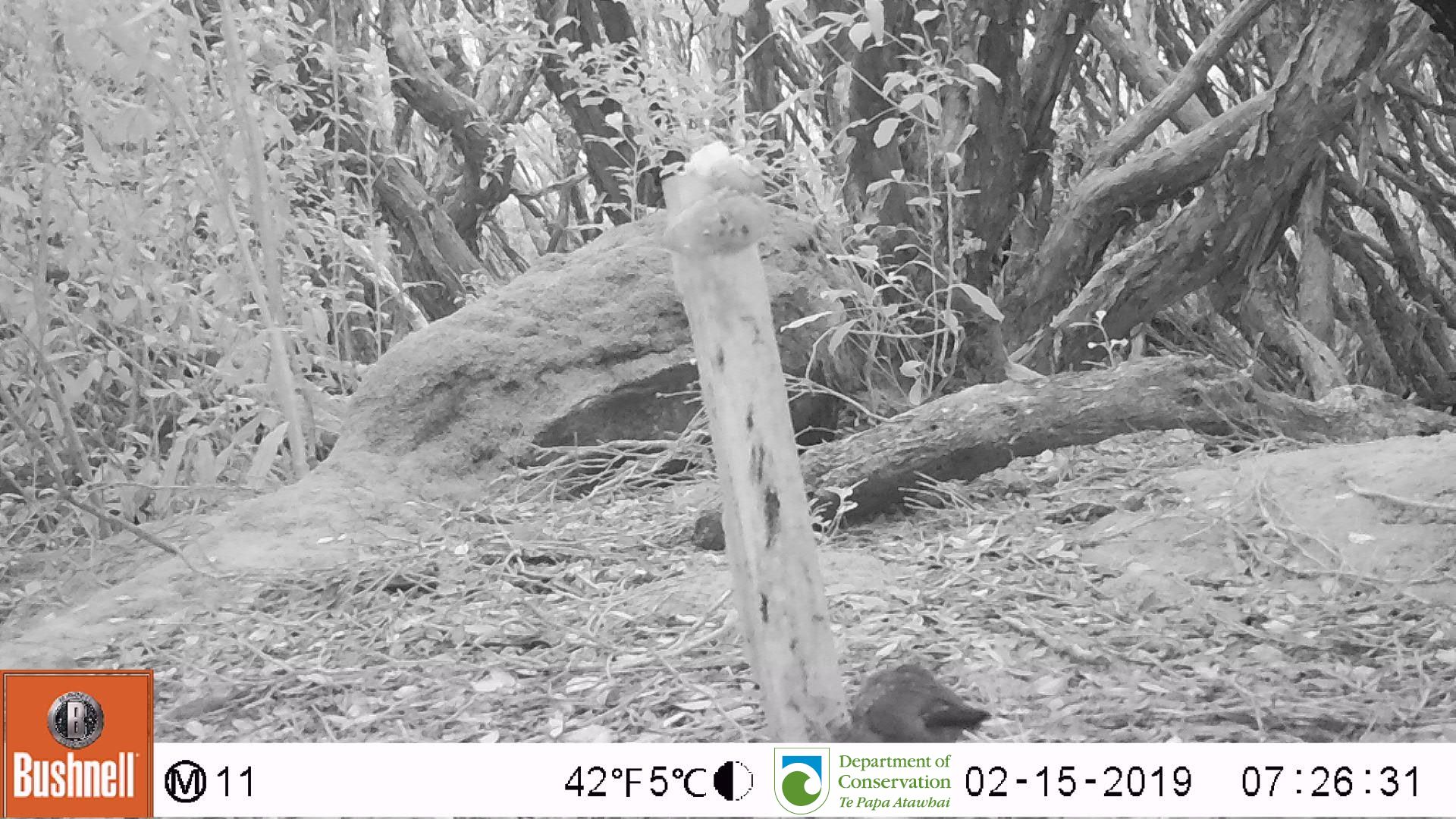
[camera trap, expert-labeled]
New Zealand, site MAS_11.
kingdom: Animalia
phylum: Chordata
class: Aves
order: Passeriformes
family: Turdidae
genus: Turdus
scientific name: Turdus philomelos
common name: song thrush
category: thrush